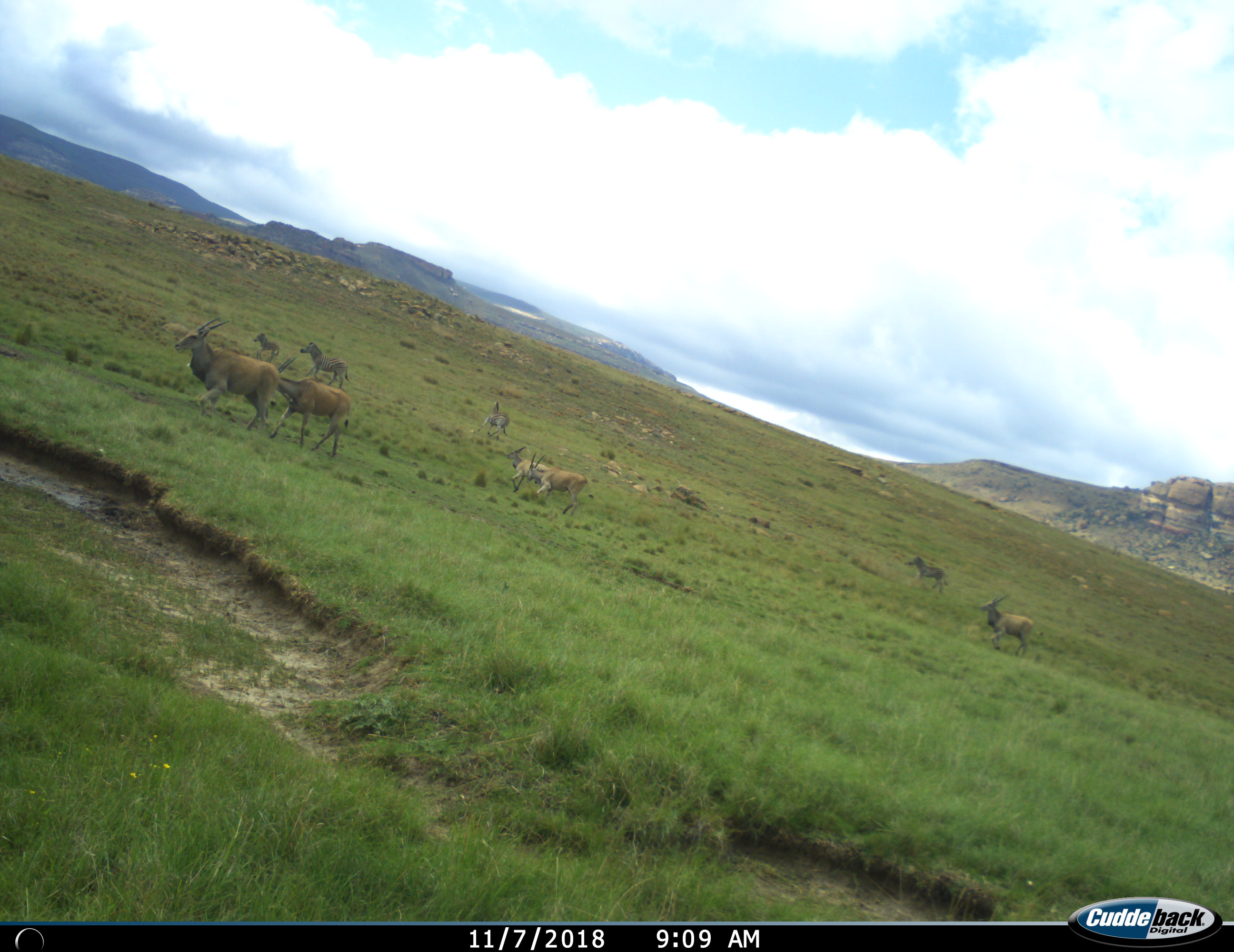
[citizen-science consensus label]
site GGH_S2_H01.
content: unidentified animal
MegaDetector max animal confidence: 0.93